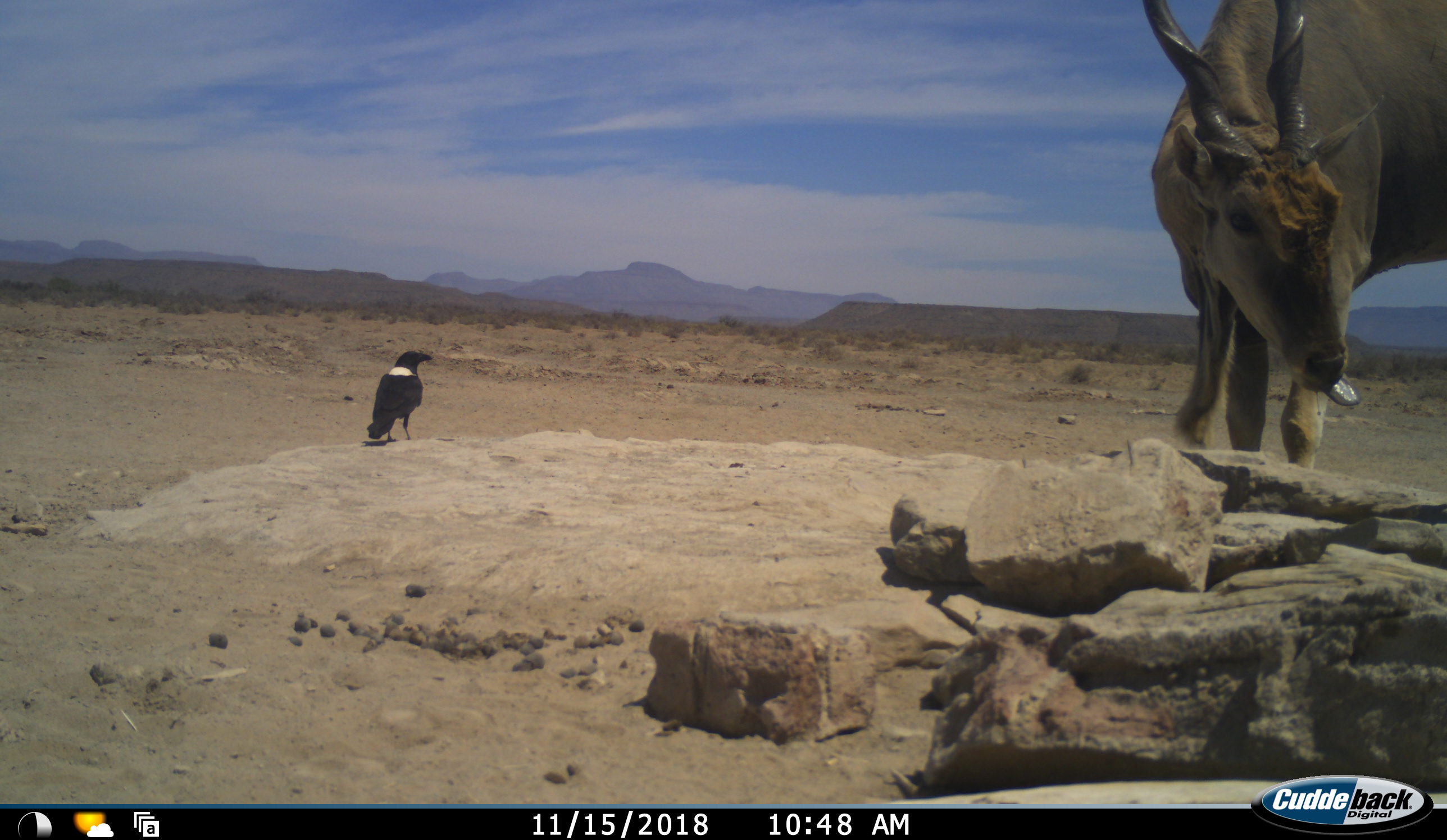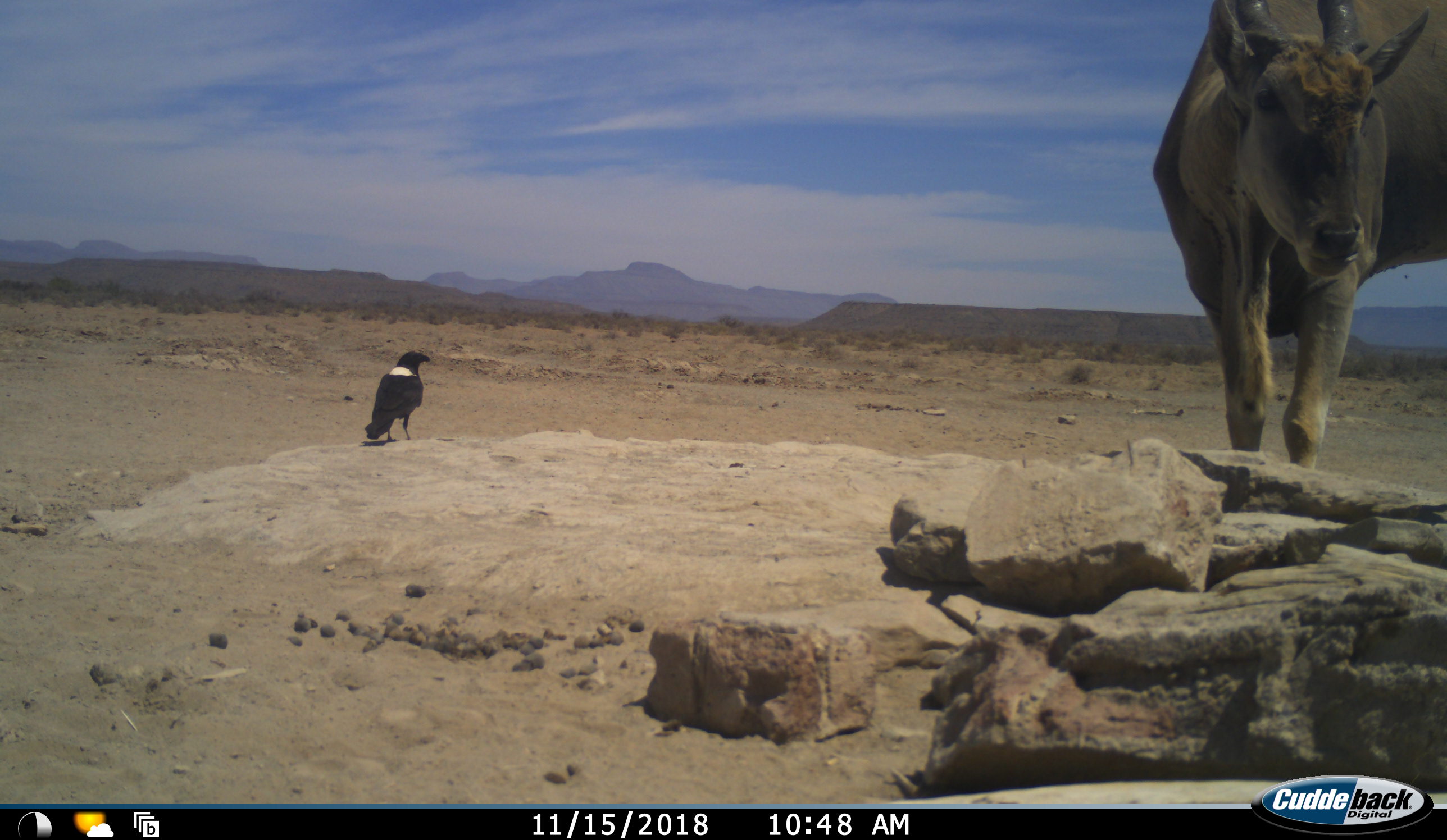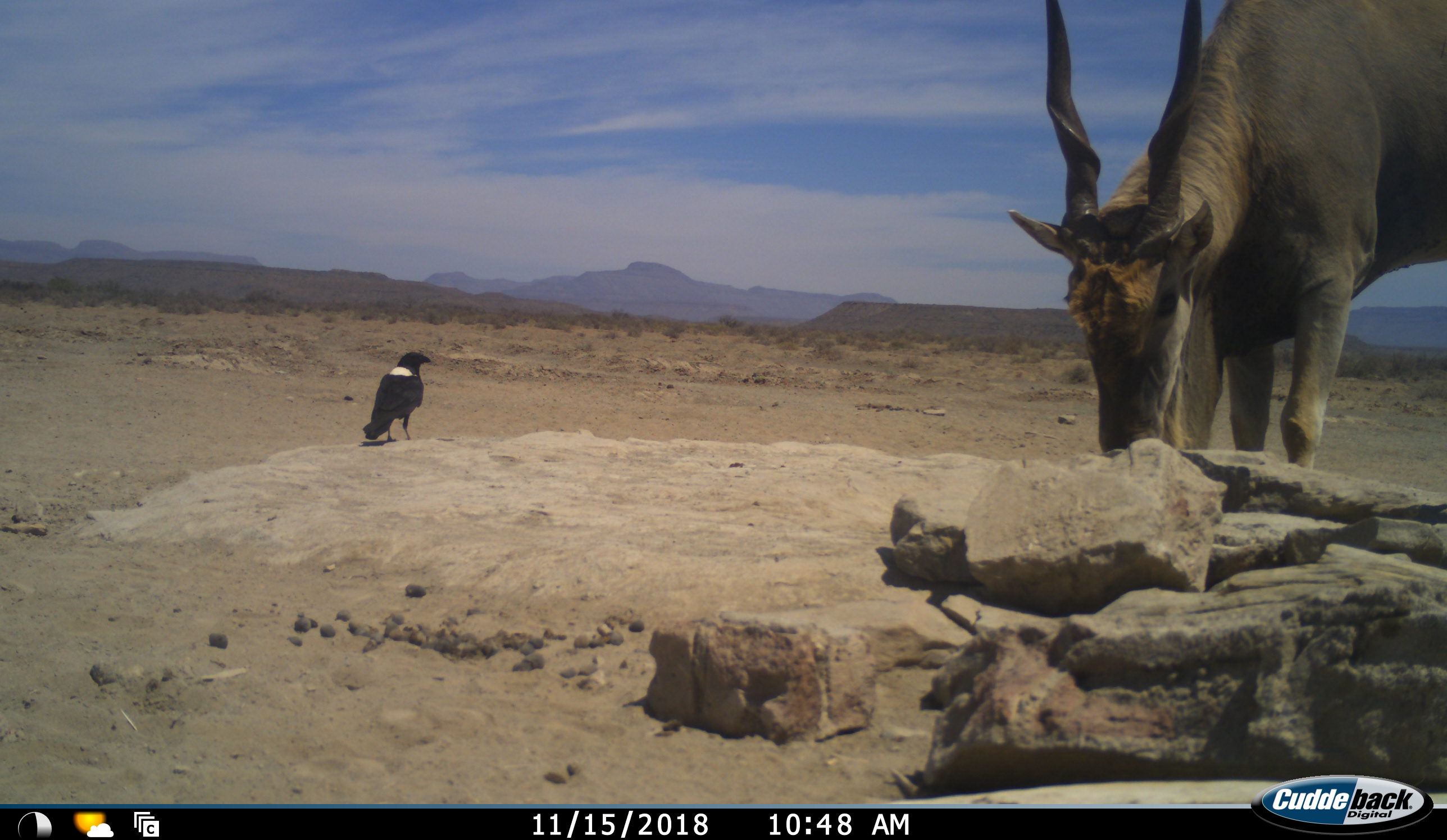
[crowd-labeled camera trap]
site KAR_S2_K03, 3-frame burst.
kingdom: Animalia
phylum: Chordata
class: Aves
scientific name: Aves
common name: bird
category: birdother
Birdother (bird) (Aves), count 1. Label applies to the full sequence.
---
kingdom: Animalia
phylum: Chordata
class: Mammalia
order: Artiodactyla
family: Bovidae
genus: Tragelaphus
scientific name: Tragelaphus oryx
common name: eland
Eland (Tragelaphus oryx), count 1. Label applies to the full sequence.